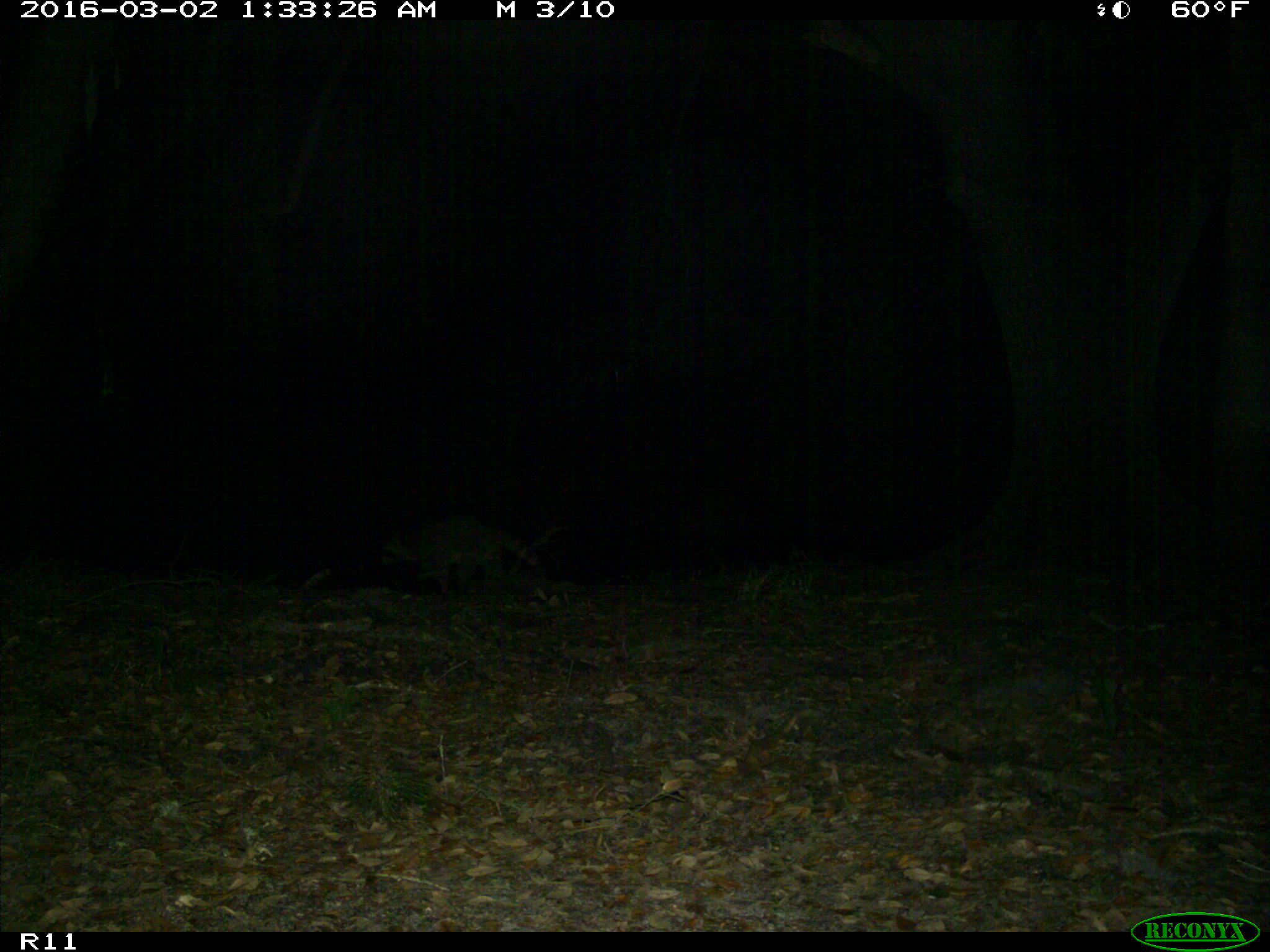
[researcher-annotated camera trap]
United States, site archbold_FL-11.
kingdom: Animalia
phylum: Chordata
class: Mammalia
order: Carnivora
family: Procyonidae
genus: Procyon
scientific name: Procyon lotor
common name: common raccoon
Procyon lotor (common raccoon).